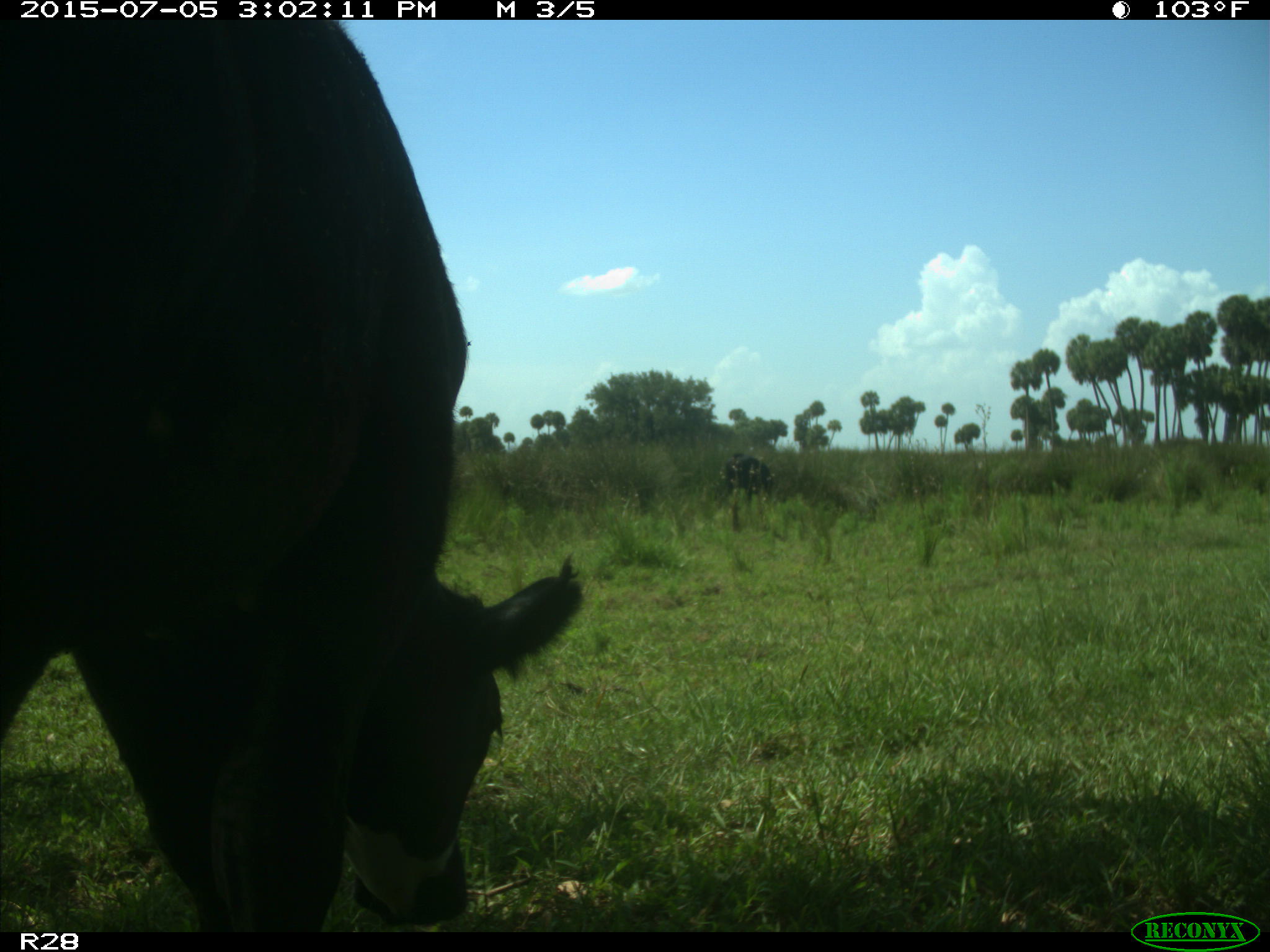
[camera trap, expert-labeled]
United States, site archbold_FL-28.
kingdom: Animalia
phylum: Chordata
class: Mammalia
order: Artiodactyla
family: Bovidae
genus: Bos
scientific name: Bos taurus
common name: domestic cow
Bos taurus (domestic cow).